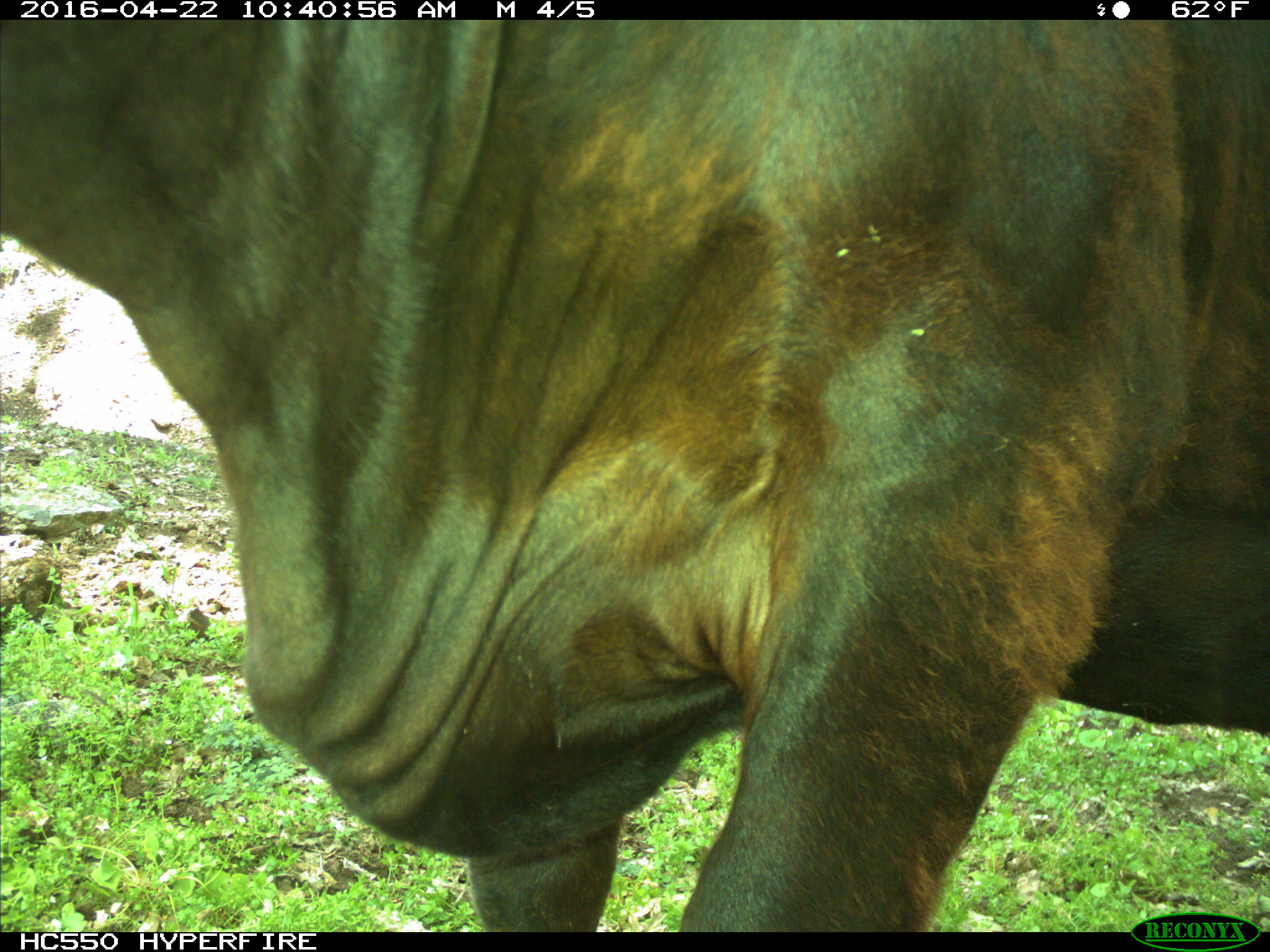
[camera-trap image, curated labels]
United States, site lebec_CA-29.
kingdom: Animalia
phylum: Chordata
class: Mammalia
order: Artiodactyla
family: Bovidae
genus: Bos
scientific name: Bos taurus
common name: domestic cow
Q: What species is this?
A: Bos taurus (domestic cow).